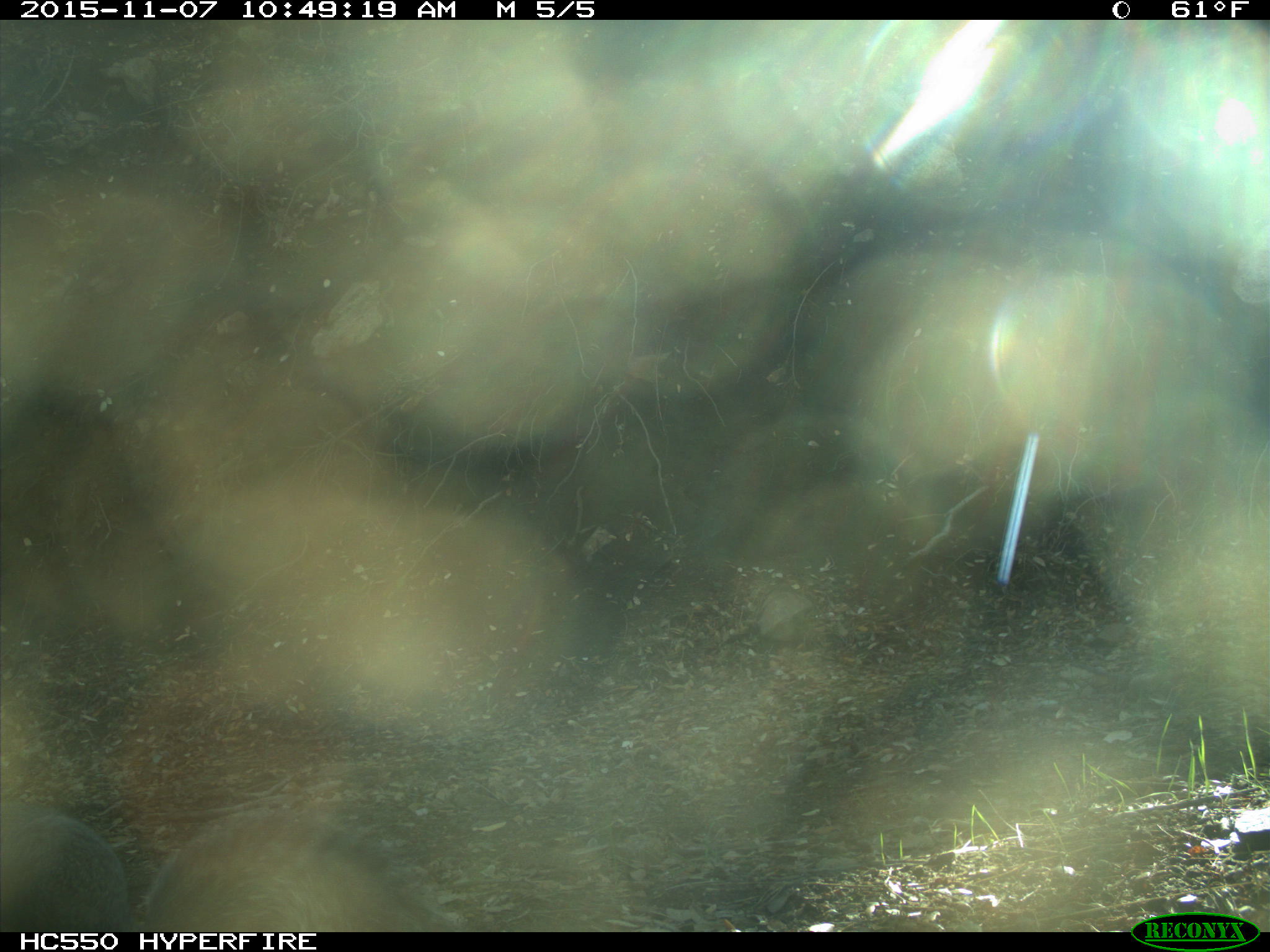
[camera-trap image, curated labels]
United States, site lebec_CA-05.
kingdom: Animalia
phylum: Chordata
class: Mammalia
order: Rodentia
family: Sciuridae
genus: Sciurus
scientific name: Sciurus carolinensis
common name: eastern gray squirrel